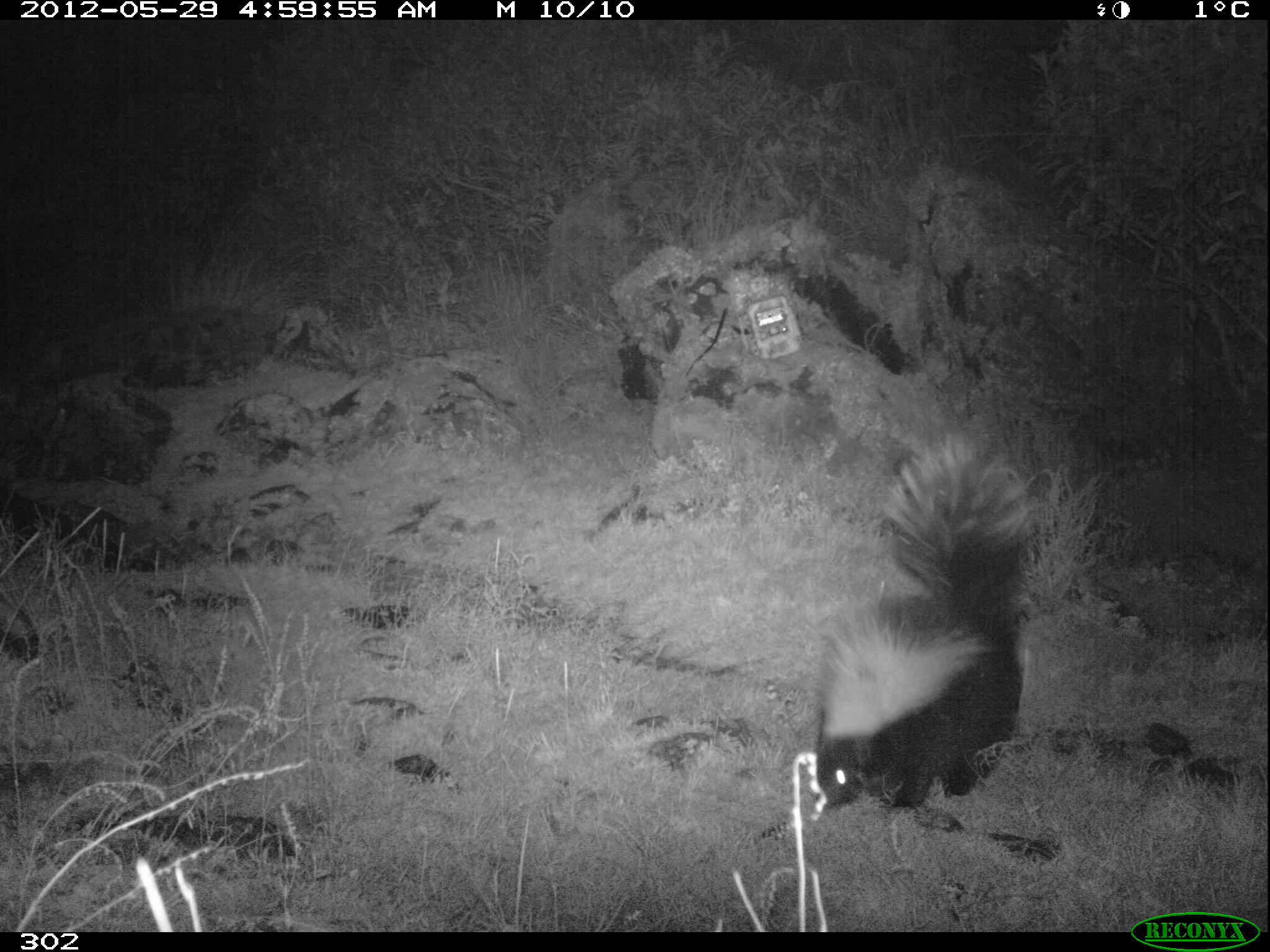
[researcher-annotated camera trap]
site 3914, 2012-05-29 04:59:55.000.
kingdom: Animalia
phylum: Chordata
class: Mammalia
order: Carnivora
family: Mephitidae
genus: Conepatus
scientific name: Conepatus chinga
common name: molina's hog-nosed skunk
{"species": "Conepatus chinga (molina's hog-nosed skunk)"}